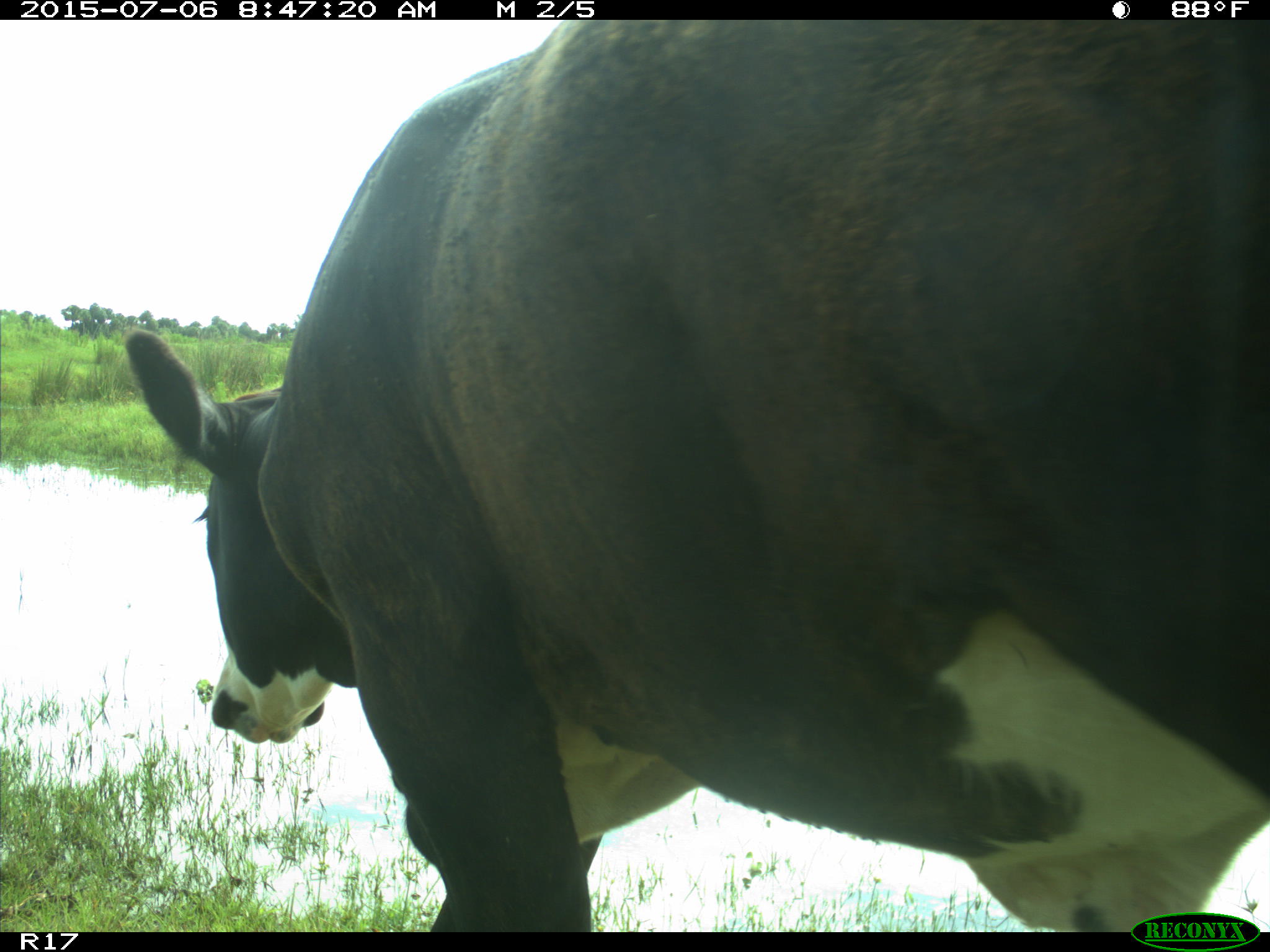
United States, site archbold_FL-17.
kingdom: Animalia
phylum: Chordata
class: Mammalia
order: Artiodactyla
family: Bovidae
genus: Bos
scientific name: Bos taurus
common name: domestic cow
Bos taurus (domestic cow).